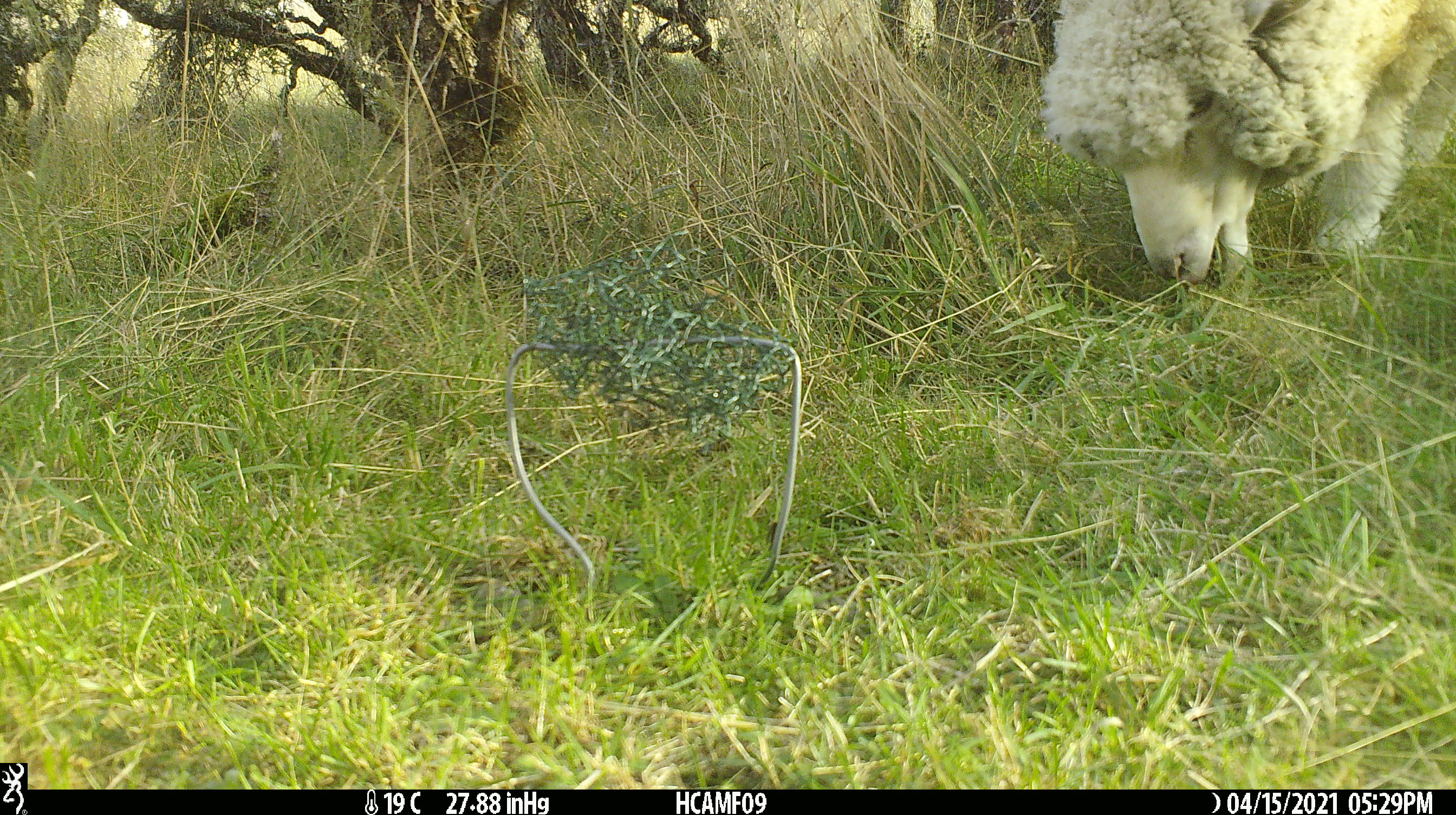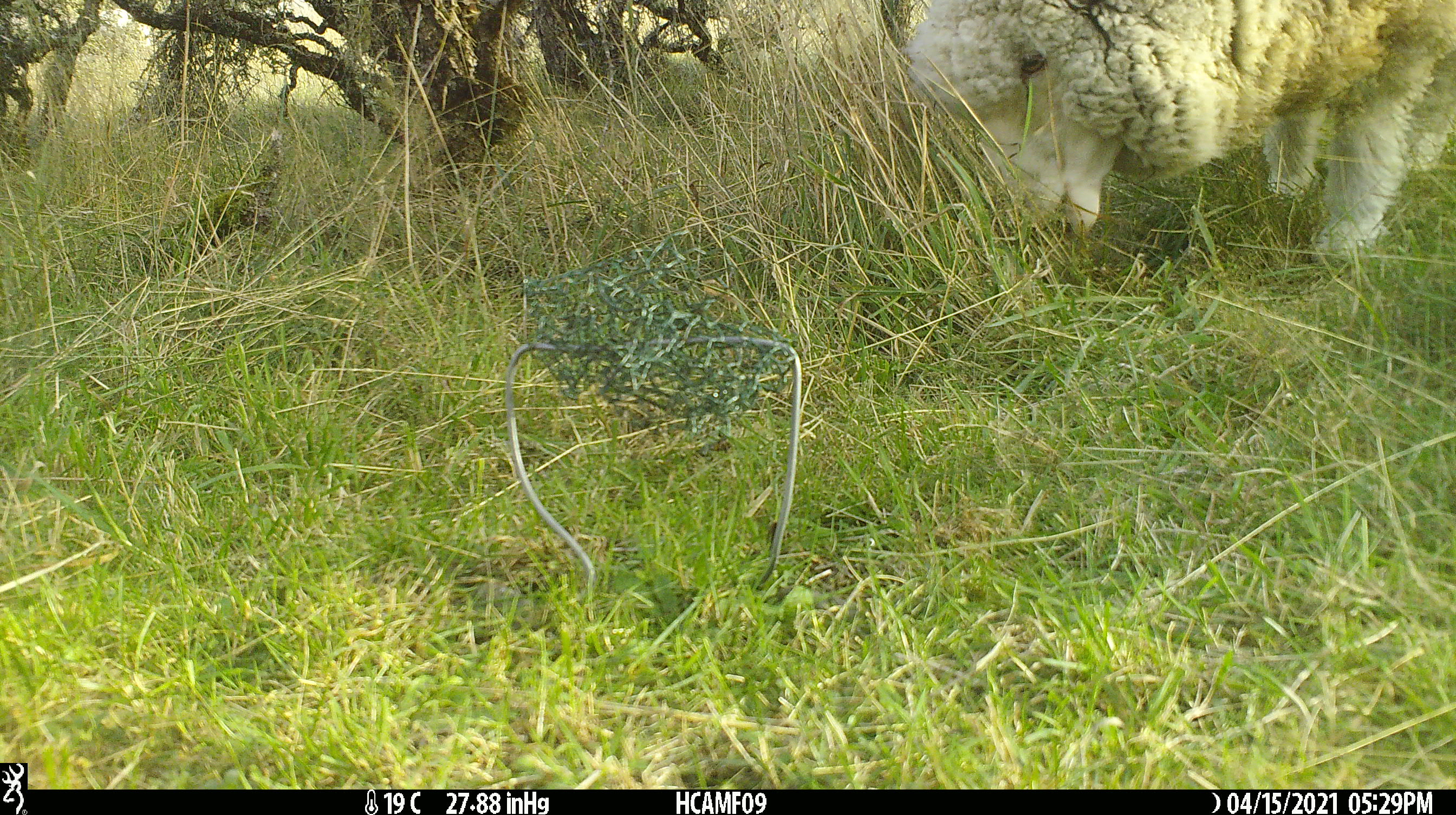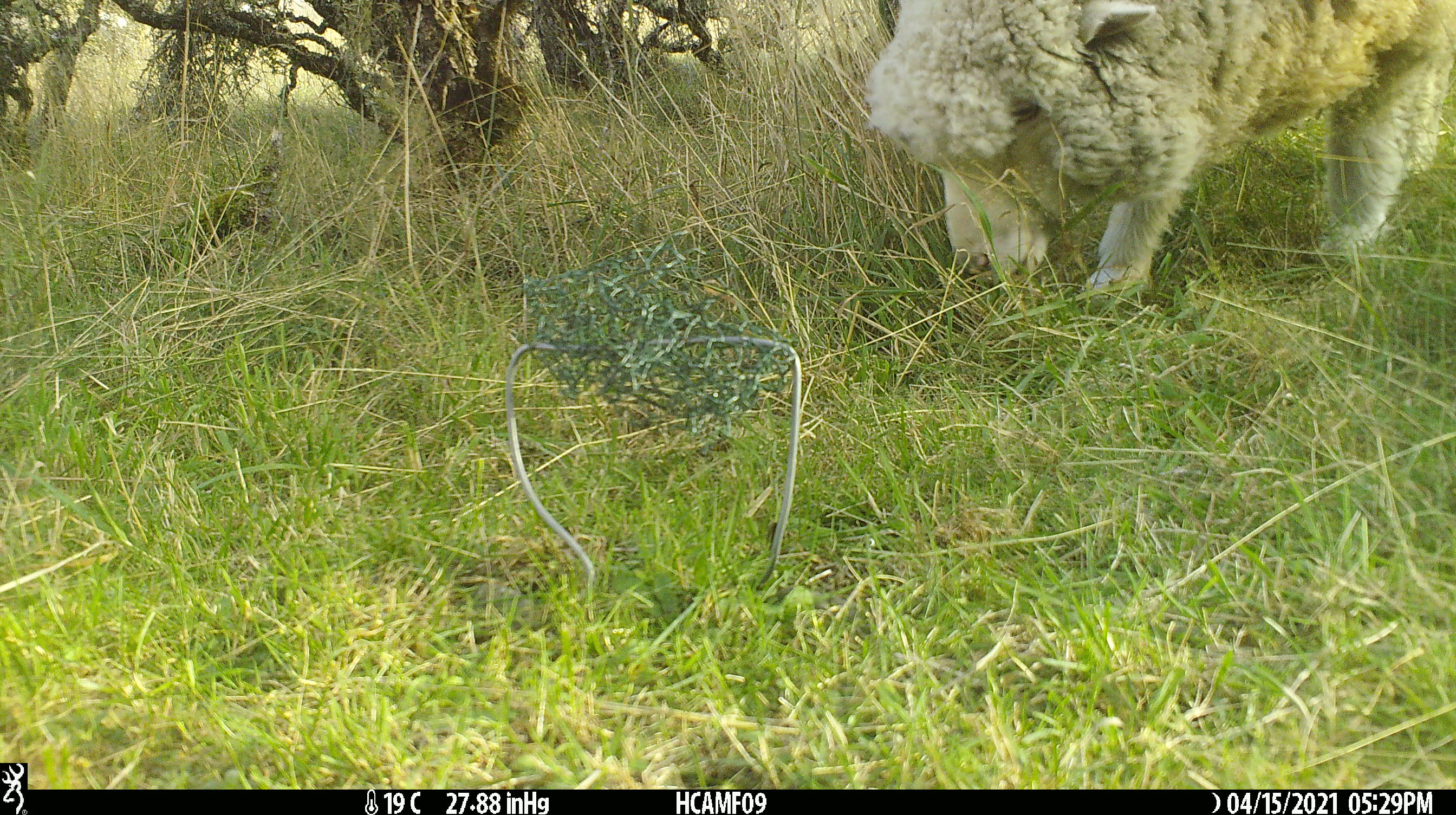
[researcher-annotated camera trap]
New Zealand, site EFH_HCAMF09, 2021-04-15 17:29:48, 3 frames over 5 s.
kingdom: Animalia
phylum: Chordata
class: Mammalia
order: Artiodactyla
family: Bovidae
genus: Ovis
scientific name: Ovis aries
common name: domestic sheep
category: sheep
Sheep (domestic sheep) (Ovis aries).